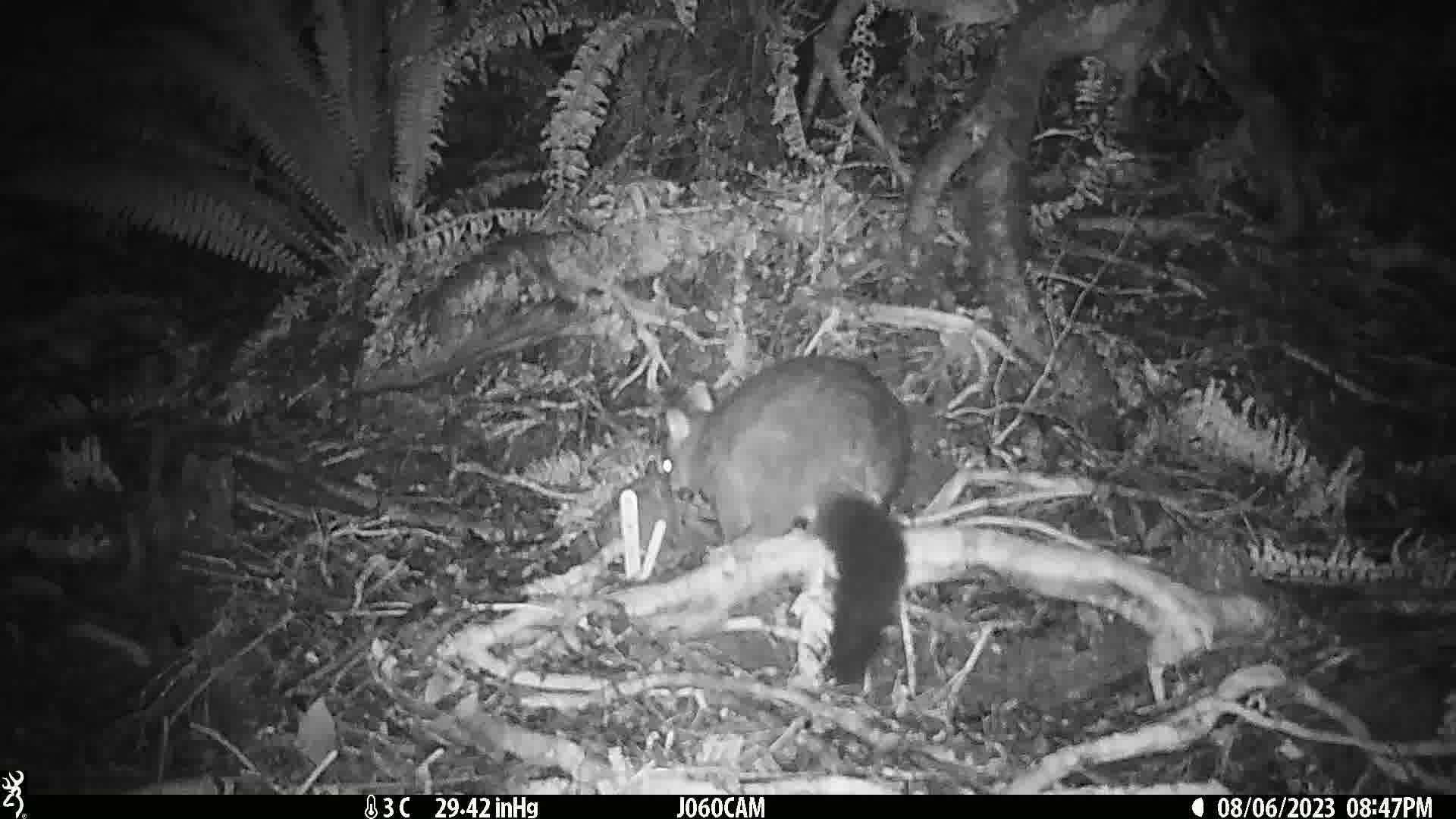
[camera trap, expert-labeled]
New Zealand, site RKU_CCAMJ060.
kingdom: Animalia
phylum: Chordata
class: Mammalia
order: Diprotodontia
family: Phalangeridae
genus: Trichosurus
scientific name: Trichosurus vulpecula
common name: common brushtail possum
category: possum